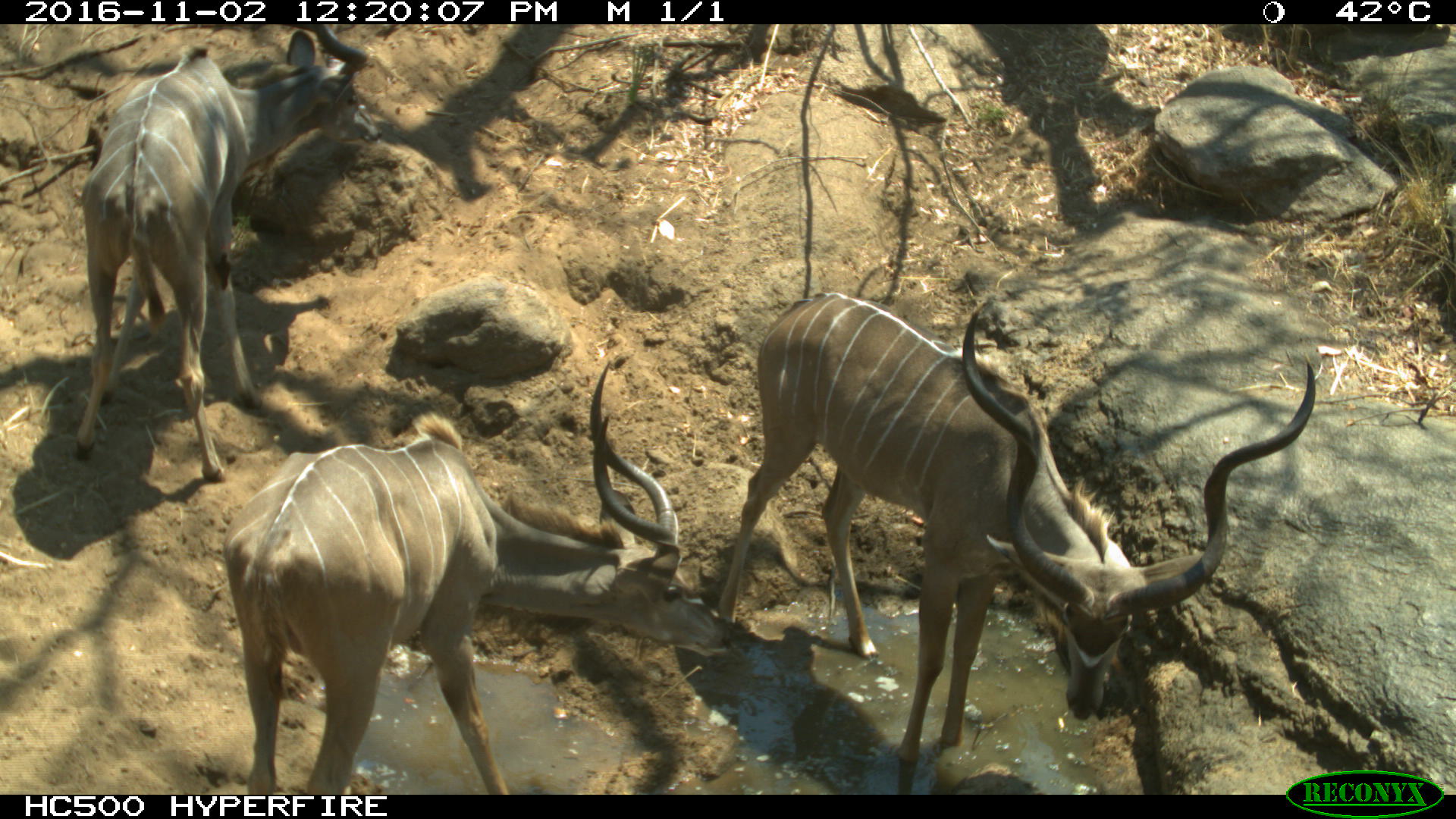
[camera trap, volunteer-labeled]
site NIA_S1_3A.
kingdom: Animalia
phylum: Chordata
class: Mammalia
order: Artiodactyla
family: Bovidae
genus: Tragelaphus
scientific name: Tragelaphus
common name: kudu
Kudu (Tragelaphus), count 3. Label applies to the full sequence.